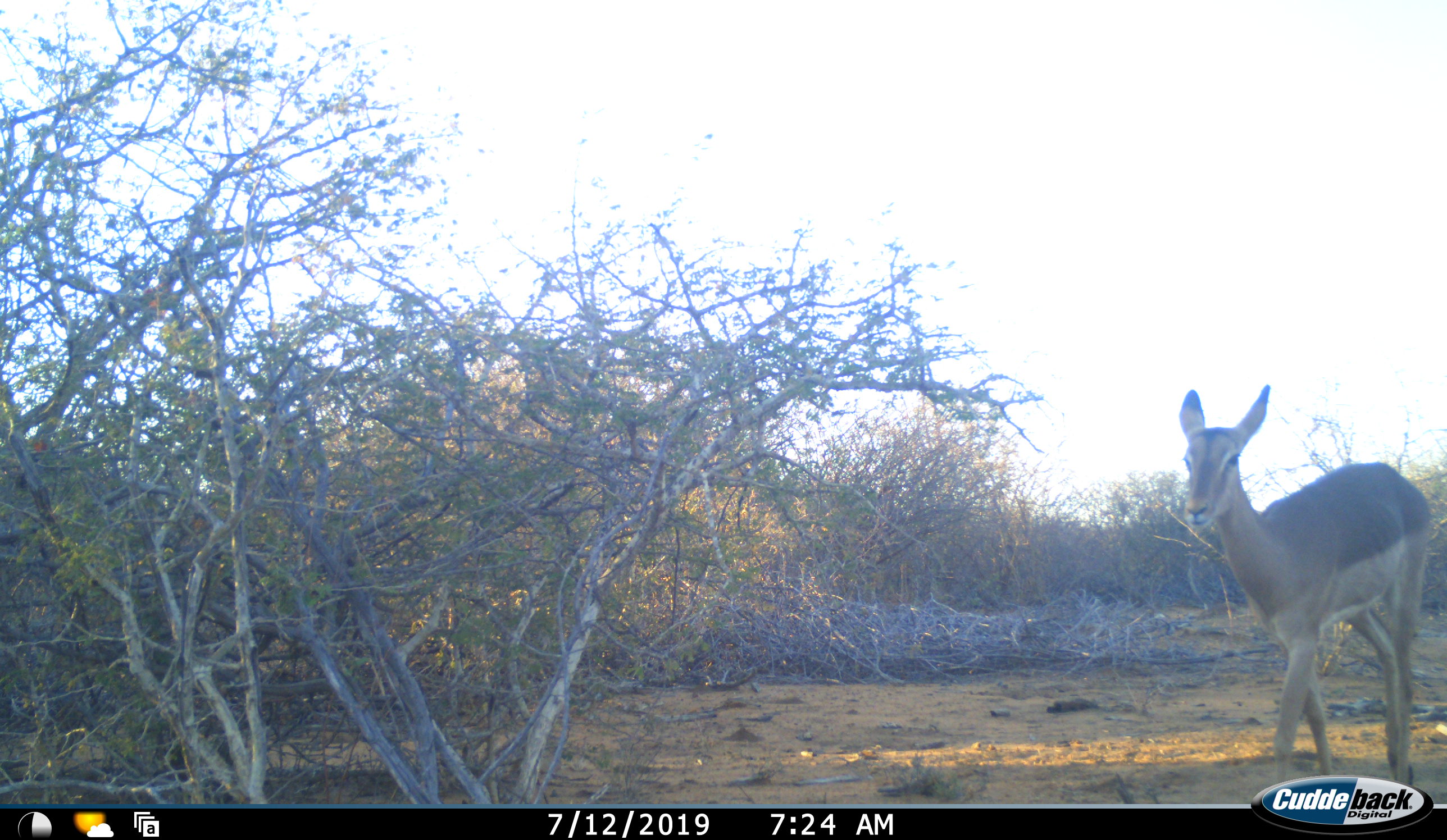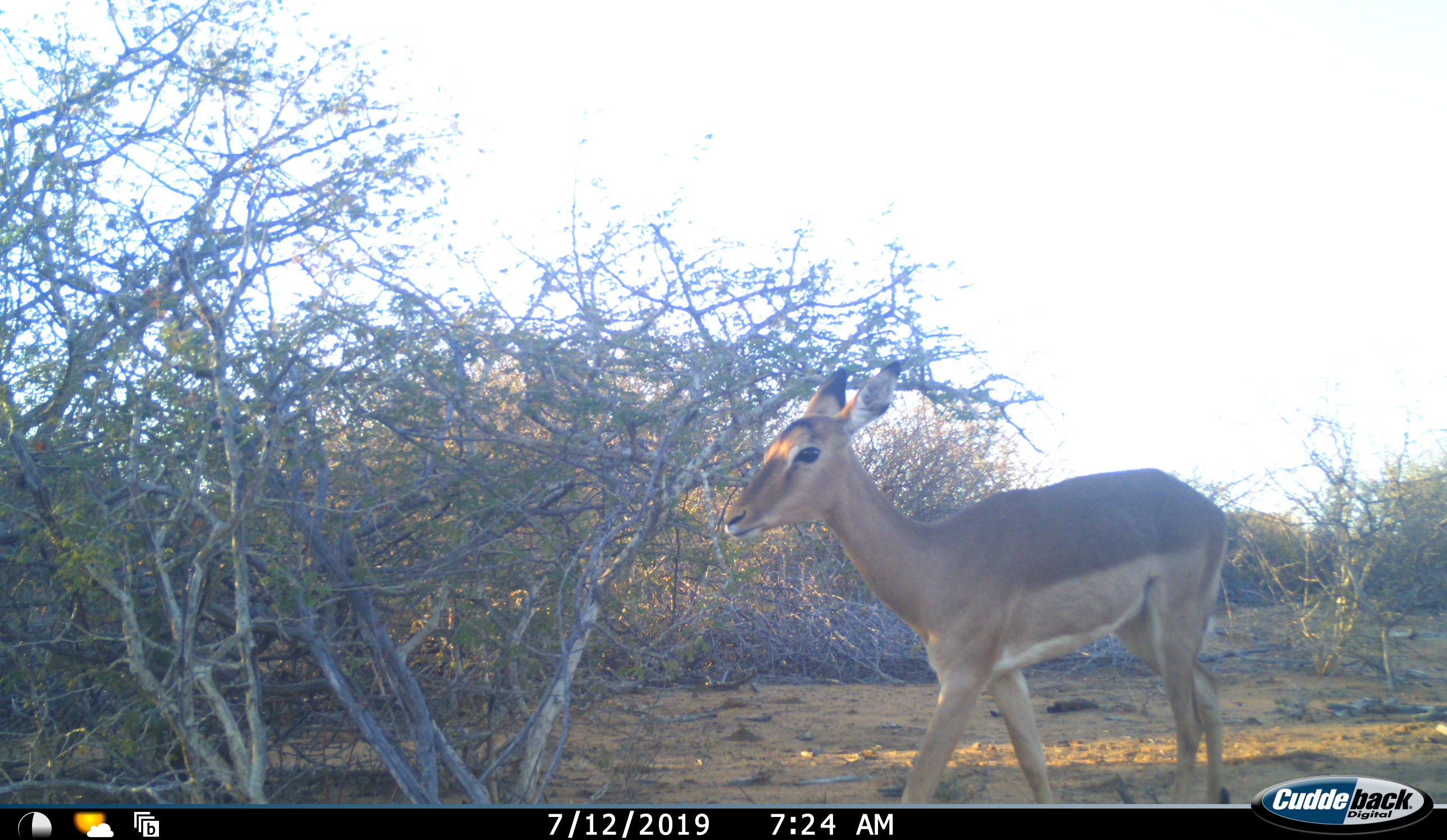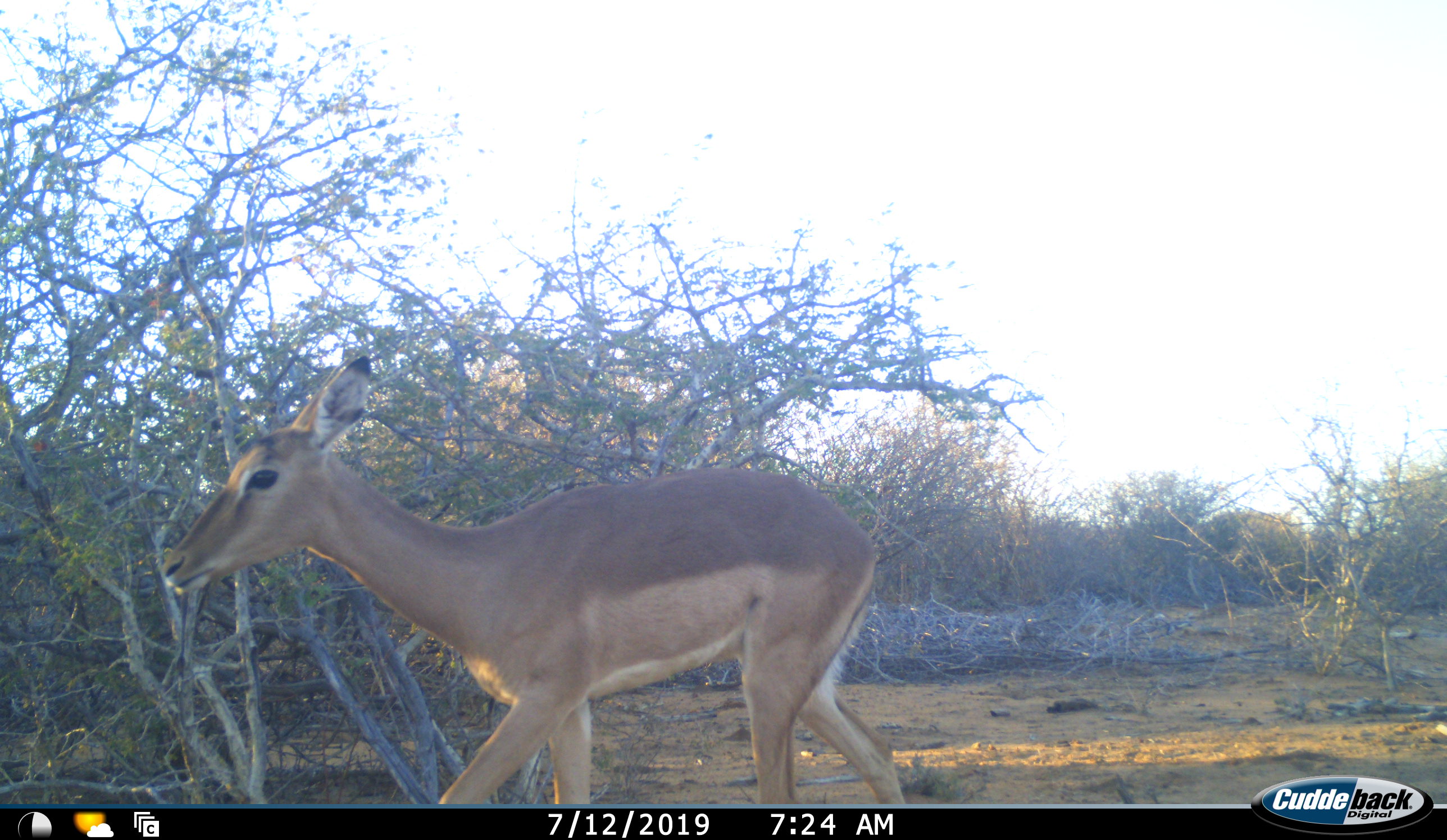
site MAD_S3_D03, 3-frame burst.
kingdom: Animalia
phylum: Chordata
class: Mammalia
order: Artiodactyla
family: Bovidae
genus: Aepyceros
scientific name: Aepyceros melampus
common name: impala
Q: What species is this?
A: Impala (Aepyceros melampus).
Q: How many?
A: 1.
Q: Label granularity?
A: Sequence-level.